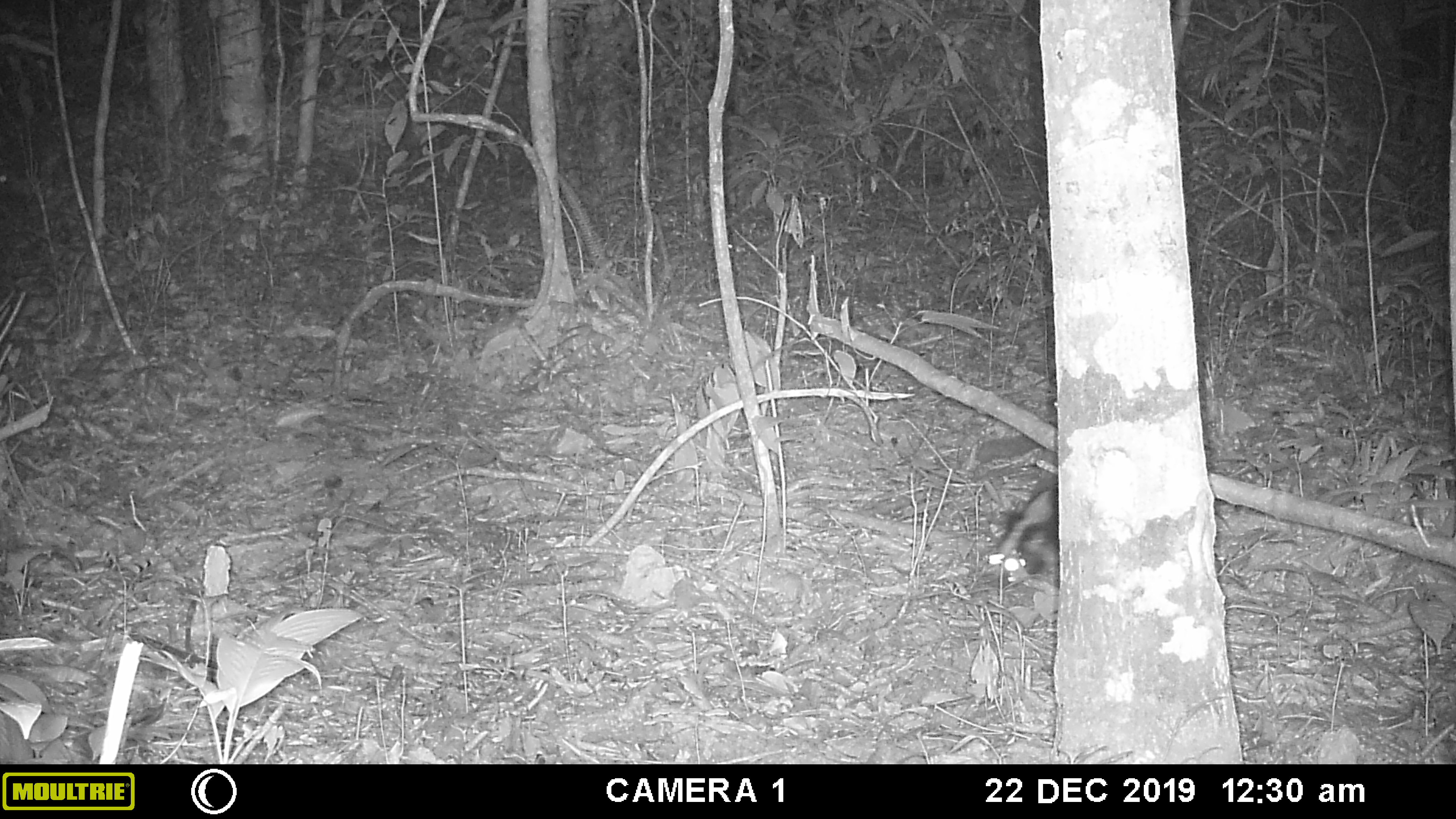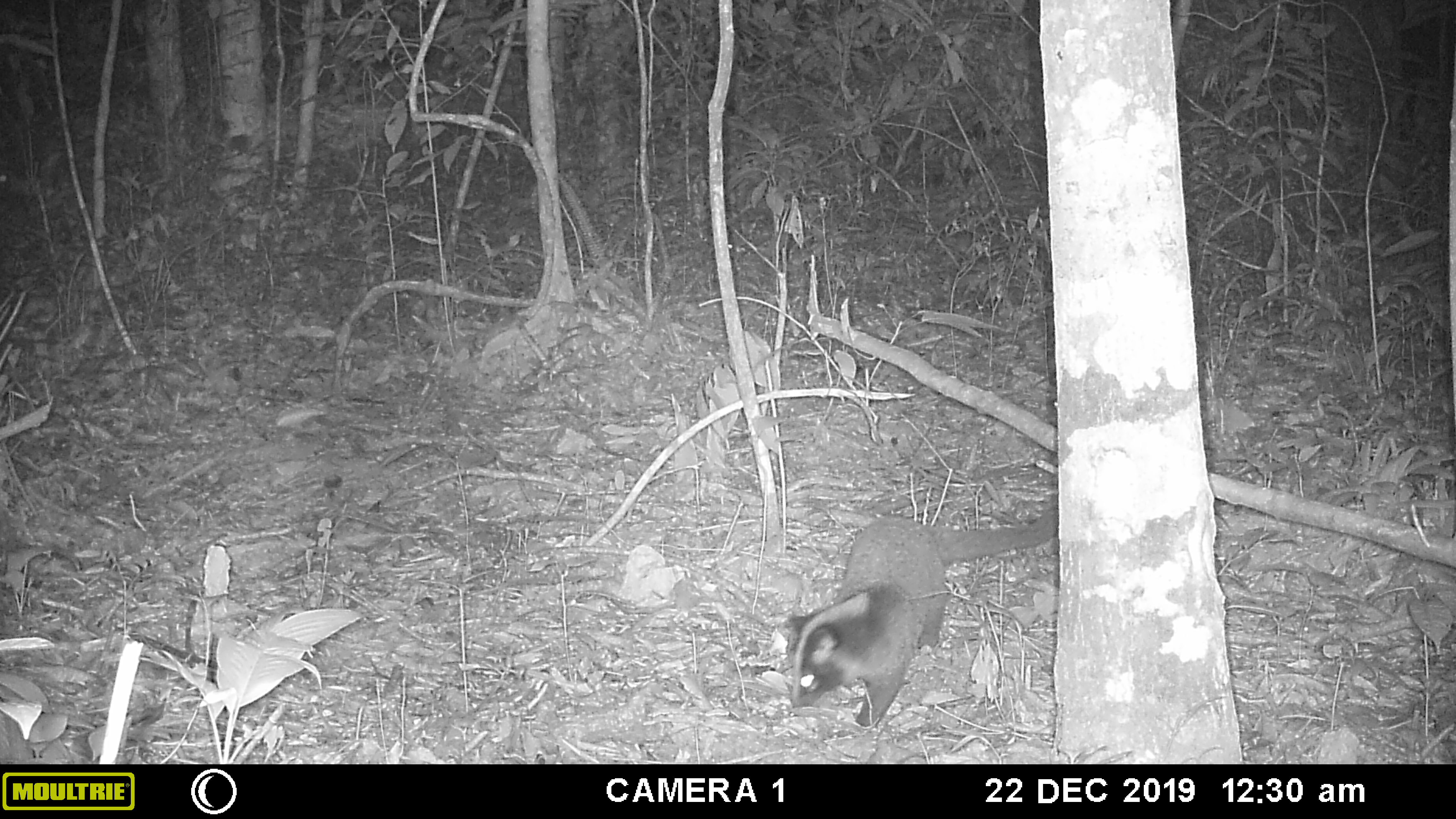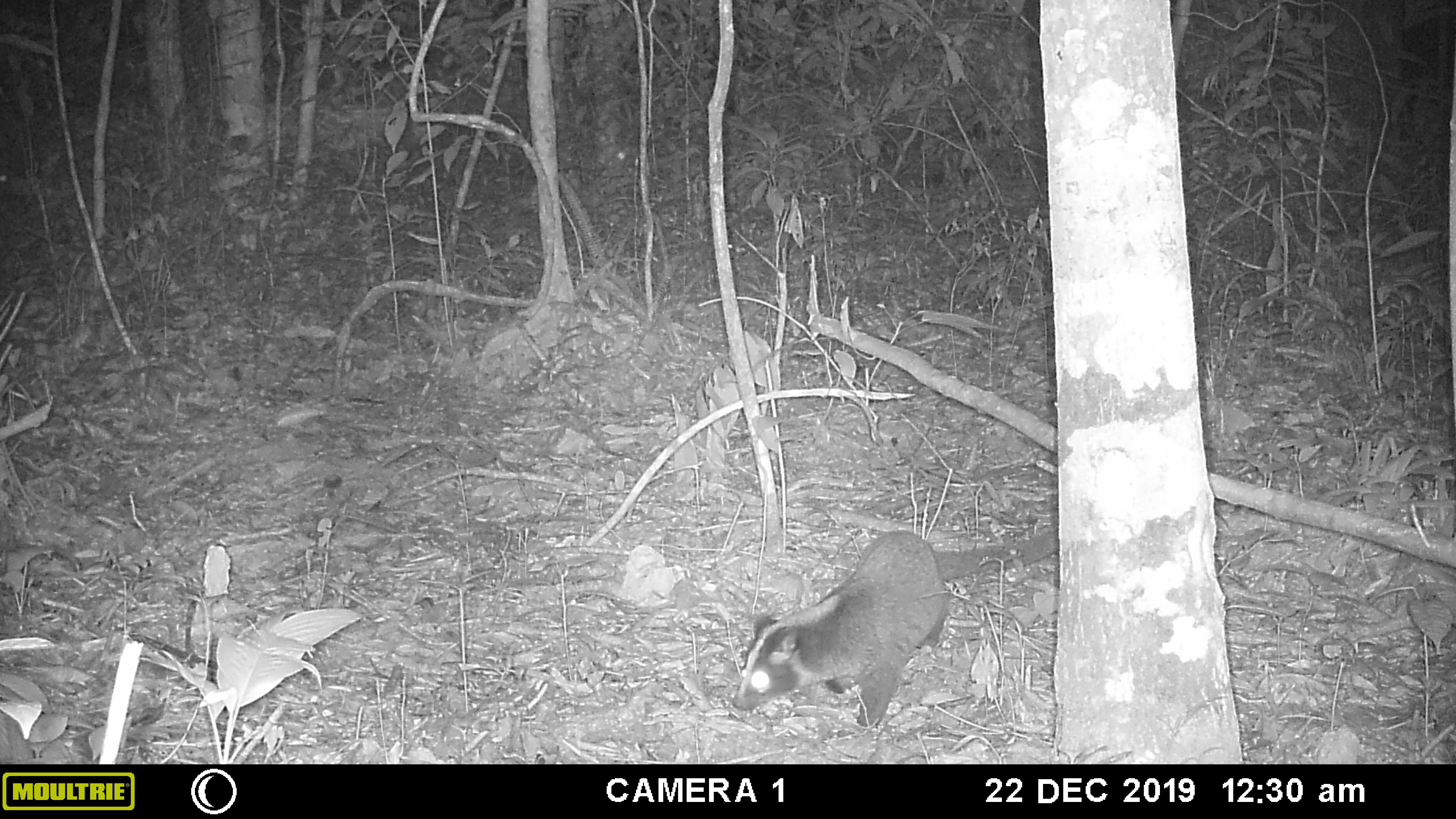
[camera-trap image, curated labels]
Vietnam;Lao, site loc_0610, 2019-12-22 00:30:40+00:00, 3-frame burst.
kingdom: Animalia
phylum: Chordata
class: Mammalia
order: Carnivora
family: Viverridae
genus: Paguma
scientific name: Paguma larvata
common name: masked palm civet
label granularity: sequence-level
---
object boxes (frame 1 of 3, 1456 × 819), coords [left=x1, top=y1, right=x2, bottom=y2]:
masked palm civet: [left=975, top=414, right=1059, bottom=596]; [left=0, top=167, right=35, bottom=206]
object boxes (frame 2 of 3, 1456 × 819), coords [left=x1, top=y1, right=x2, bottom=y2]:
masked palm civet: [left=776, top=450, right=1058, bottom=725]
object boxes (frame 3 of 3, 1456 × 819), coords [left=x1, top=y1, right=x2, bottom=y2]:
masked palm civet: [left=732, top=523, right=1058, bottom=728]